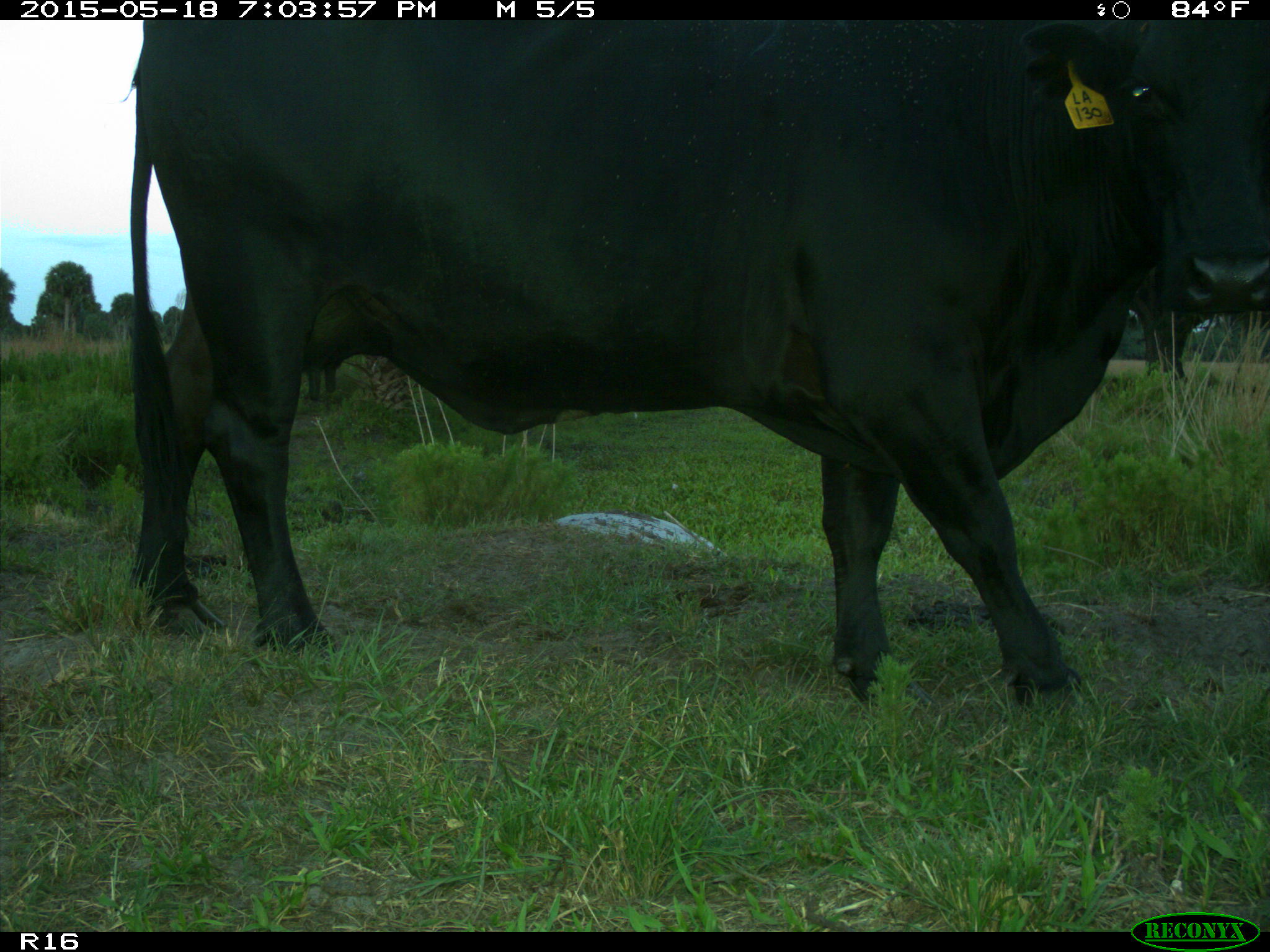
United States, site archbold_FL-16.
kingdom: Animalia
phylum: Chordata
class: Mammalia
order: Artiodactyla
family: Bovidae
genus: Bos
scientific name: Bos taurus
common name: domestic cow